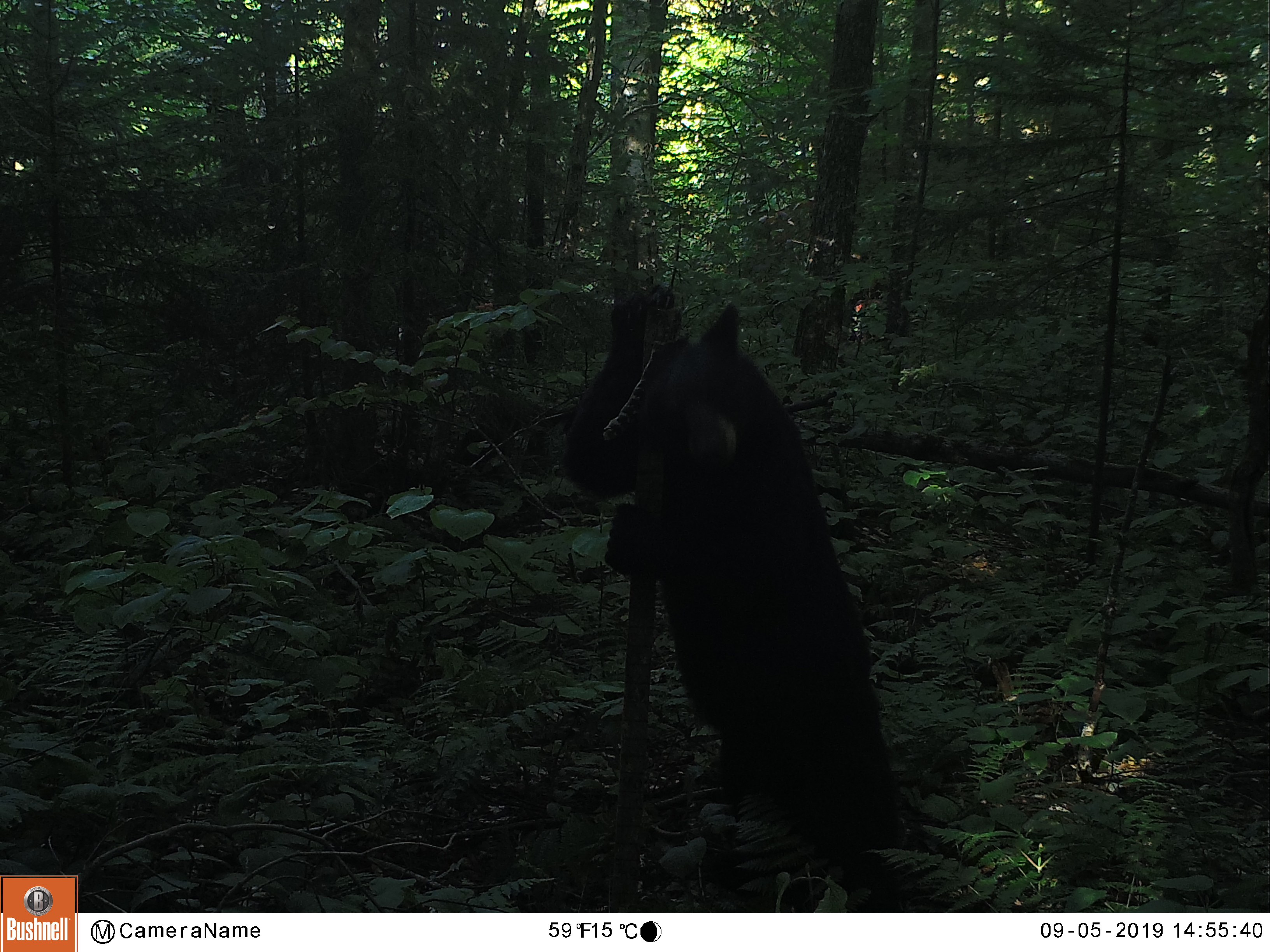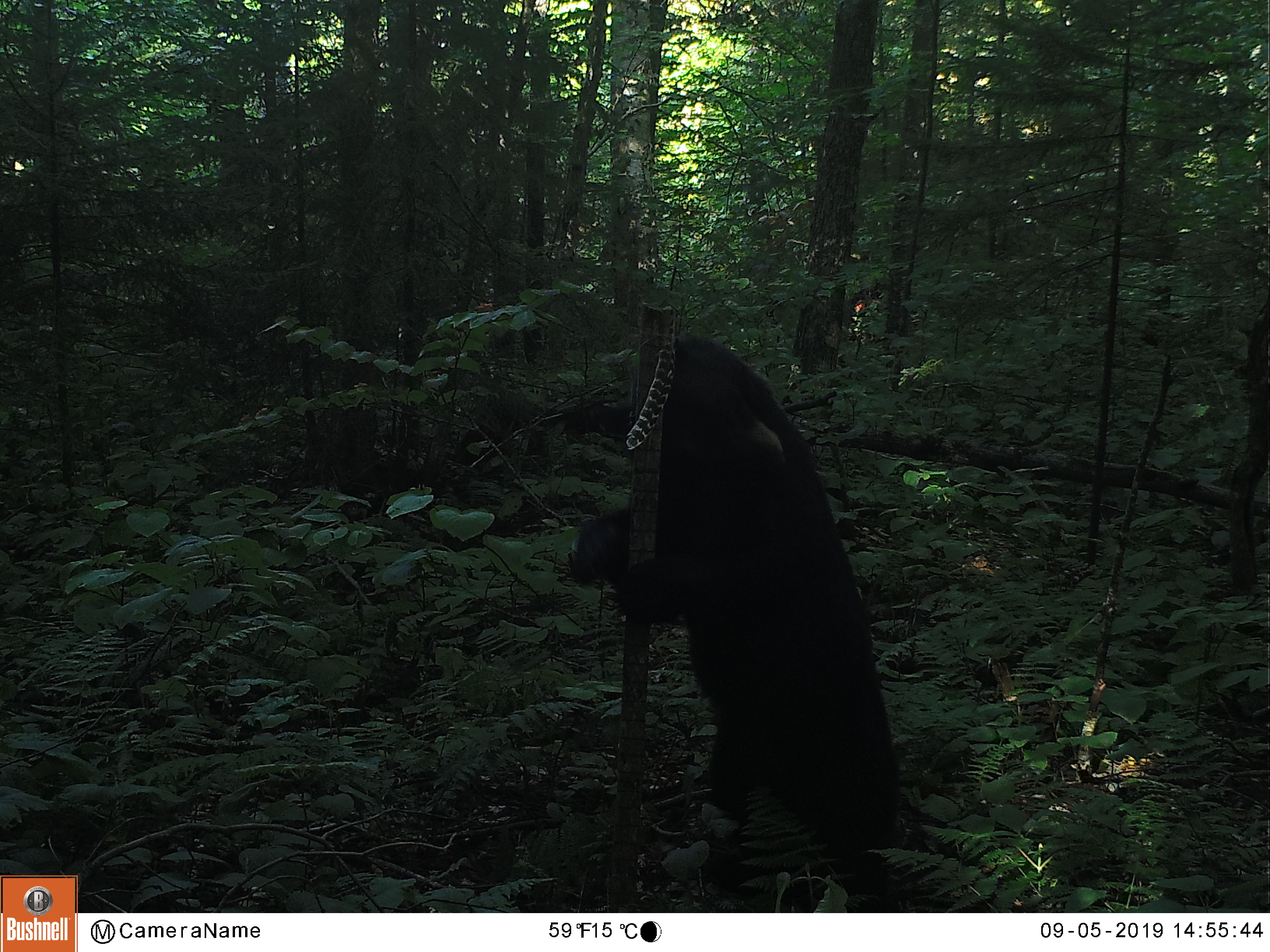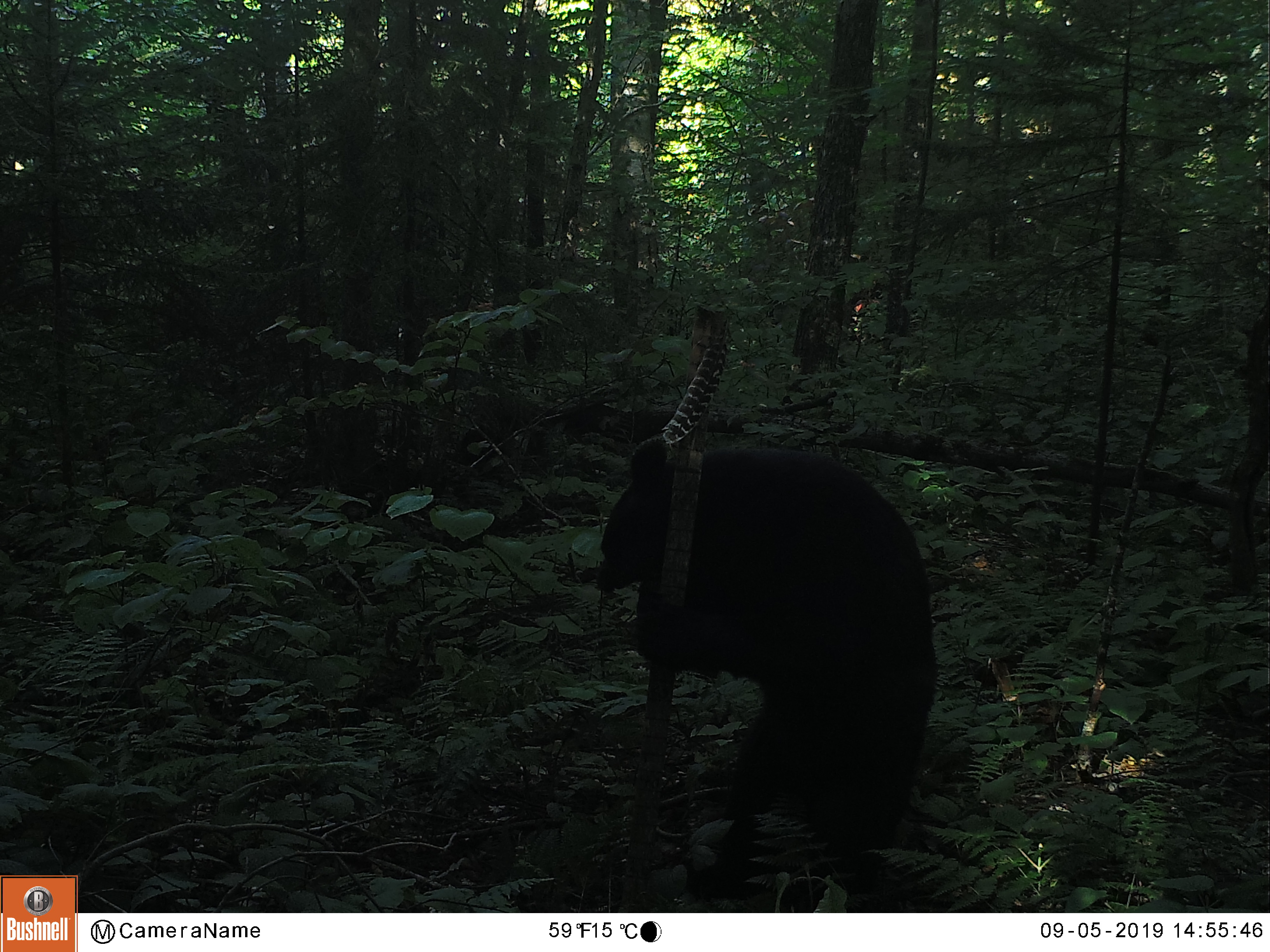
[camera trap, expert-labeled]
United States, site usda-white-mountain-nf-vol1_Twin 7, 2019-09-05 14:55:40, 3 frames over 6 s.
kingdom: Animalia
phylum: Chordata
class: Mammalia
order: Carnivora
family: Ursidae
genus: Ursus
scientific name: Ursus americanus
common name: black bear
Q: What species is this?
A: Black bear (Ursus americanus).